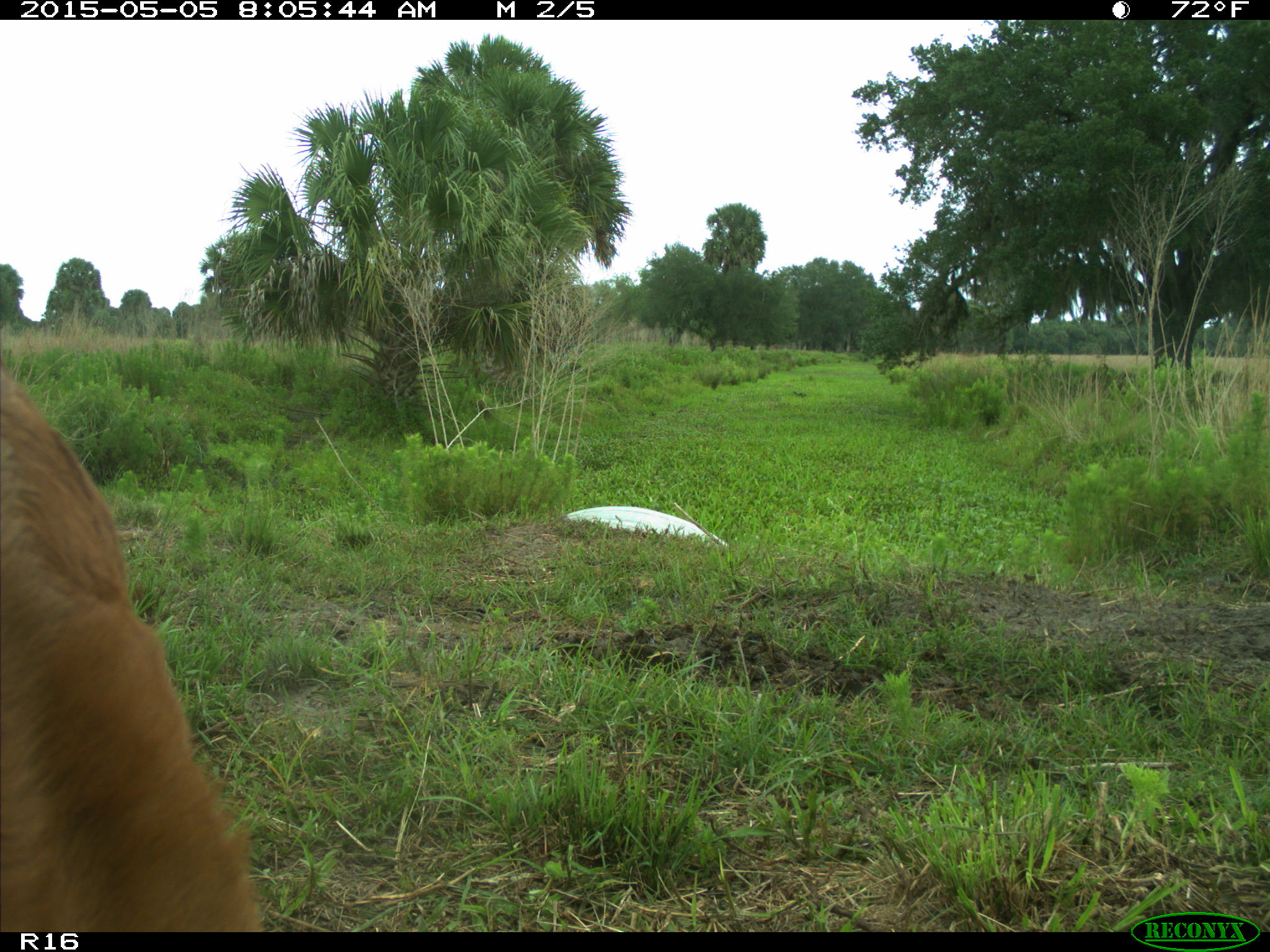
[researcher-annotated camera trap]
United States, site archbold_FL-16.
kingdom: Animalia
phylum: Chordata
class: Mammalia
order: Artiodactyla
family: Bovidae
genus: Bos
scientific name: Bos taurus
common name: domestic cow